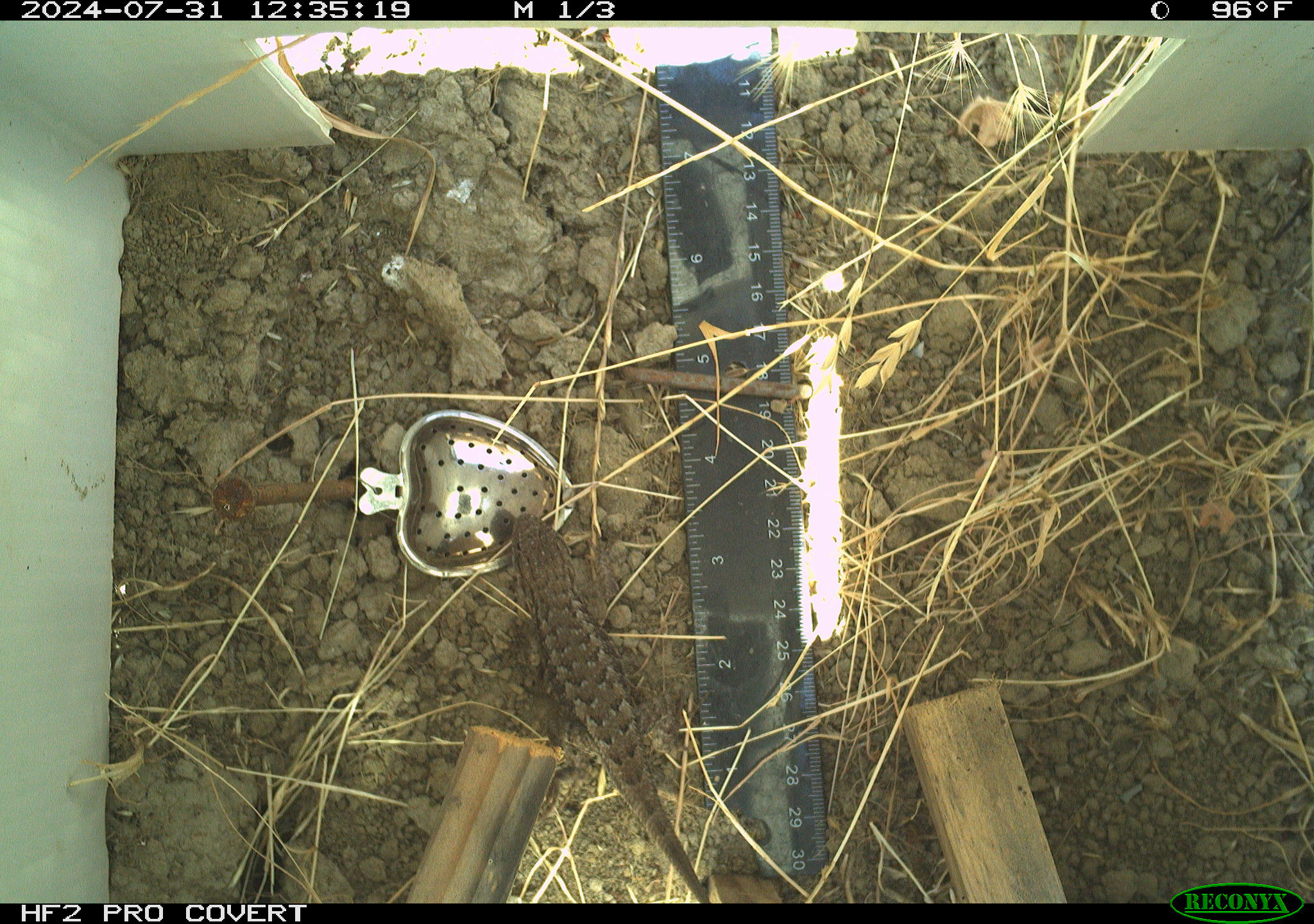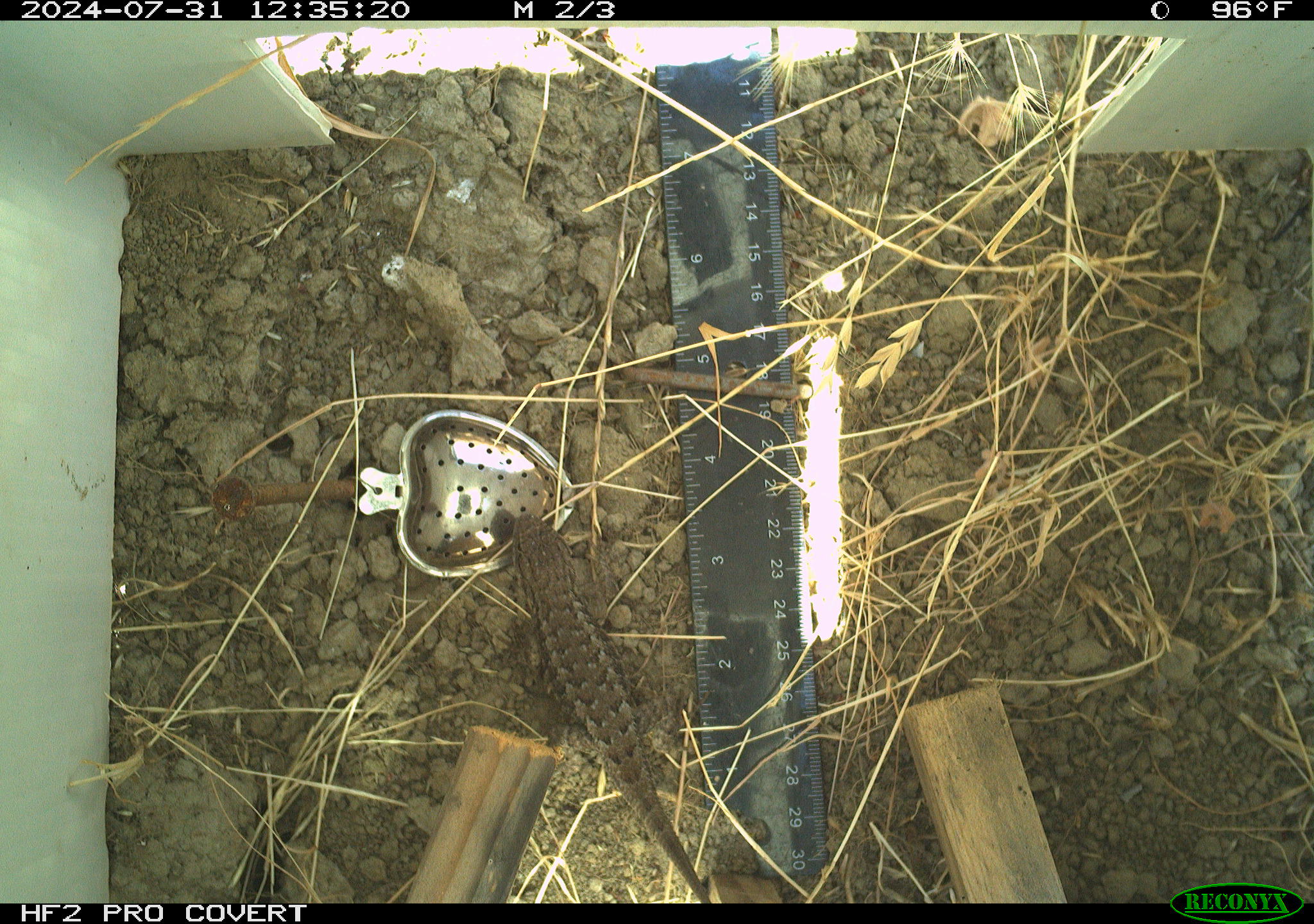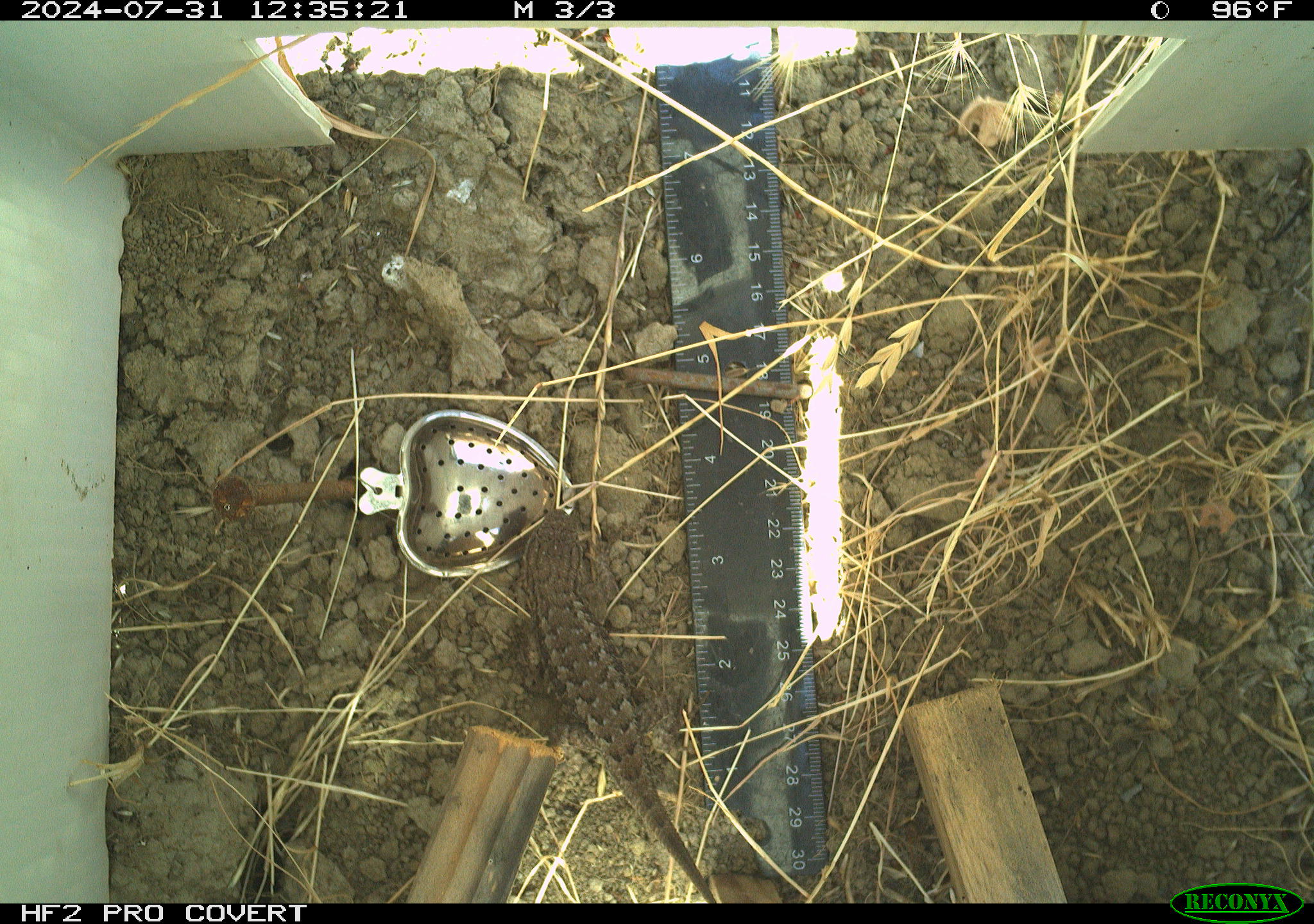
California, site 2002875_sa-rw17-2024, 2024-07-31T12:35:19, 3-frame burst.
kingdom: Animalia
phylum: Chordata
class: Reptilia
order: Squamata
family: Phrynosomatidae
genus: Sceloporus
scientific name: Sceloporus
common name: spiny lizards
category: sceloporus species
Sceloporus species (spiny lizards) (Sceloporus).